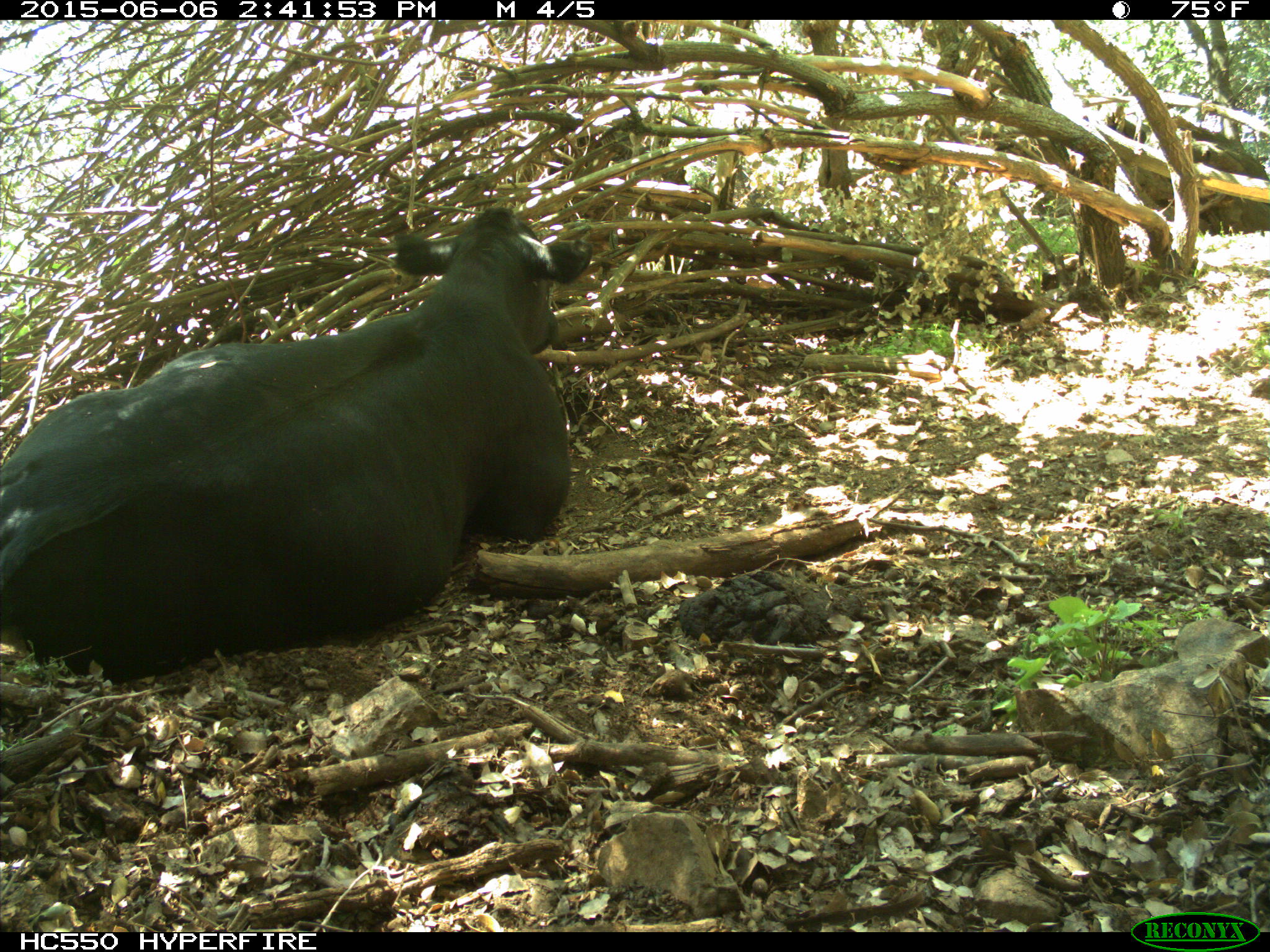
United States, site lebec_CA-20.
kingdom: Animalia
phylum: Chordata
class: Mammalia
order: Artiodactyla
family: Bovidae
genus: Bos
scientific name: Bos taurus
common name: domestic cow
Bos taurus (domestic cow).